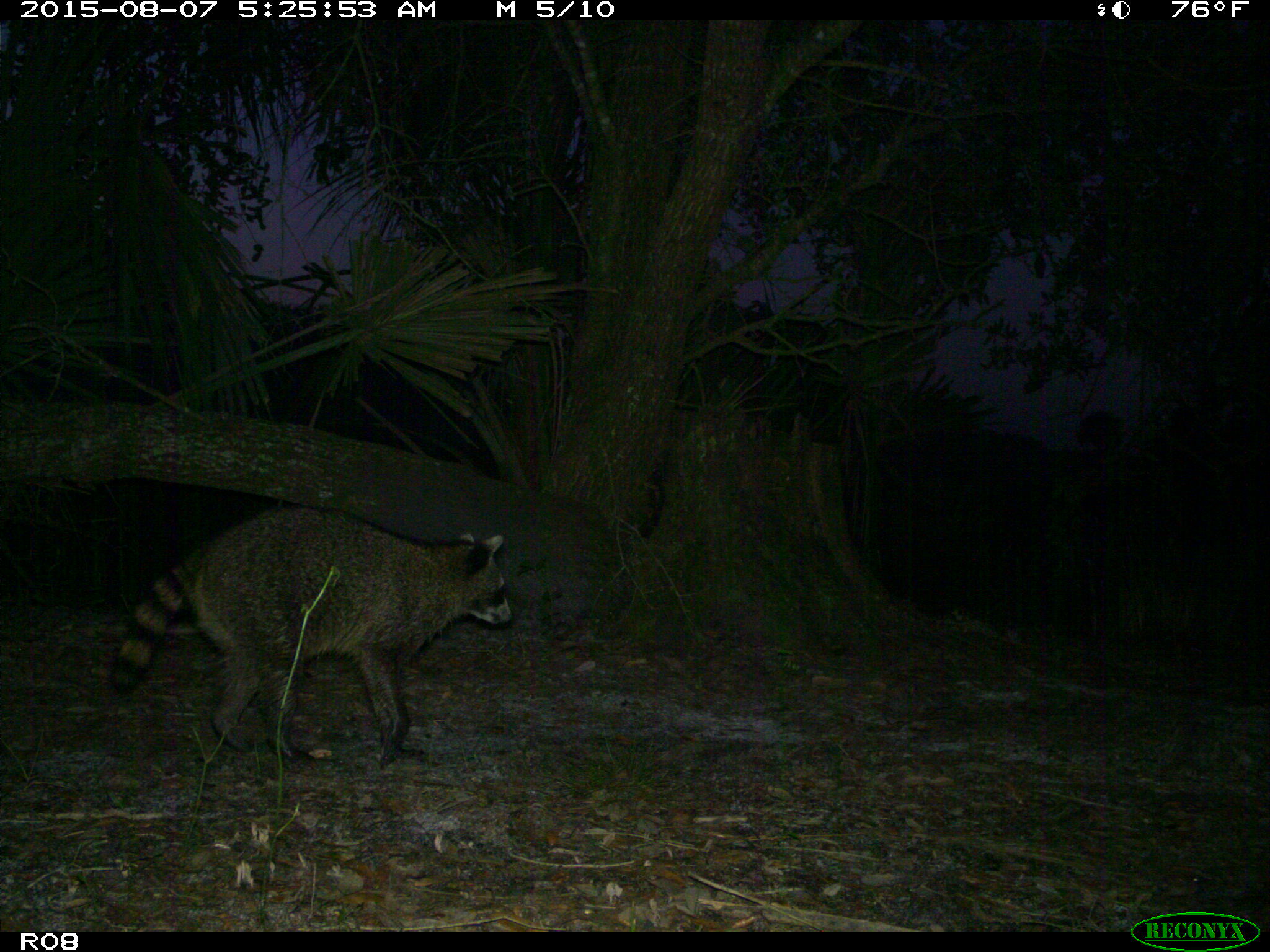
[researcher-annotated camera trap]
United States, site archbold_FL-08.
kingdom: Animalia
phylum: Chordata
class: Mammalia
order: Carnivora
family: Procyonidae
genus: Procyon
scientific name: Procyon lotor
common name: common raccoon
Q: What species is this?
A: Procyon lotor (common raccoon).